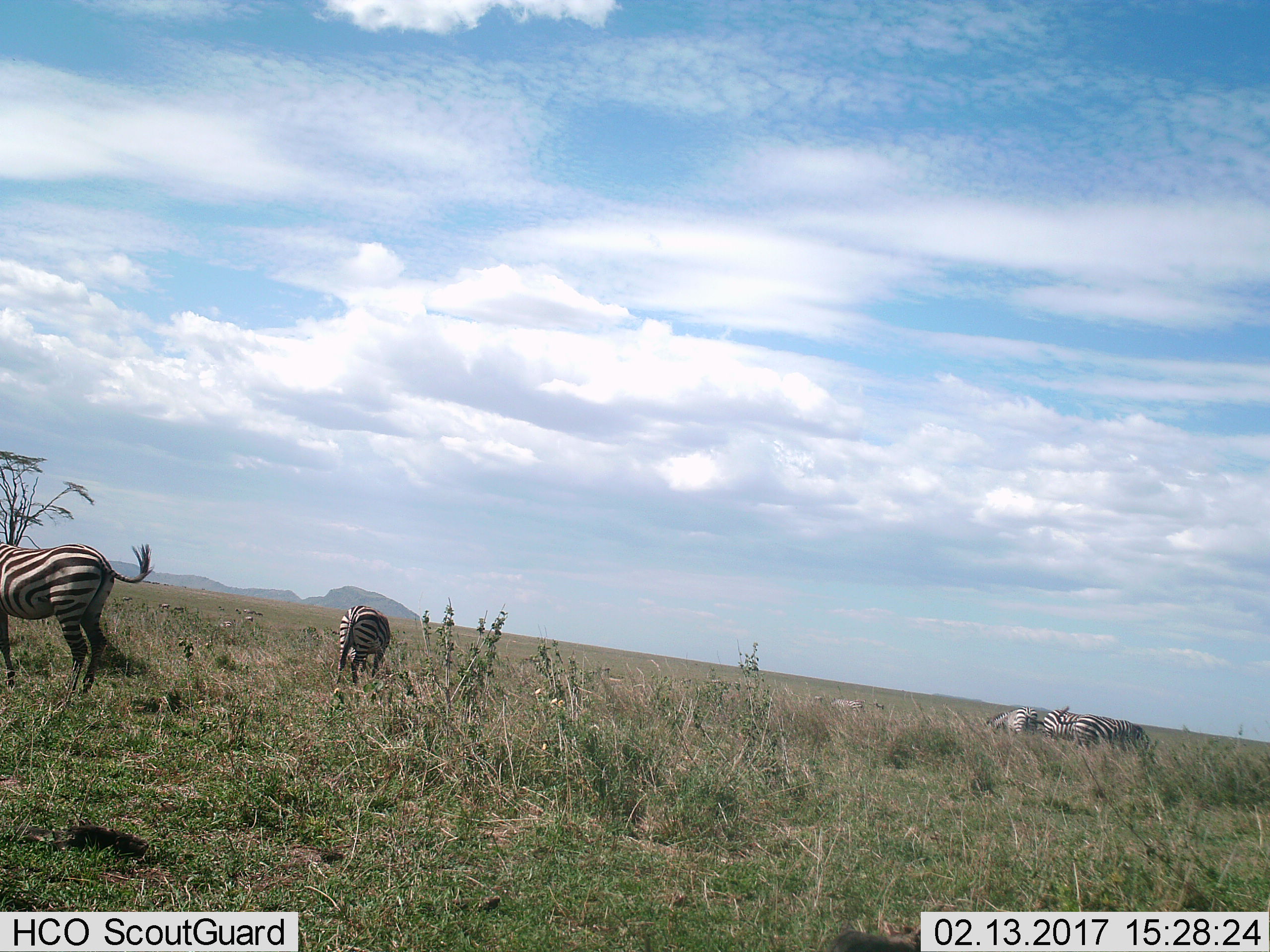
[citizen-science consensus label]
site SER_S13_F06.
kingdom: Animalia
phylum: Chordata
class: Mammalia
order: Perissodactyla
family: Equidae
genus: Equus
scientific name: Equus quagga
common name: plains zebra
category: zebraplains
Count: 6.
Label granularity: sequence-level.